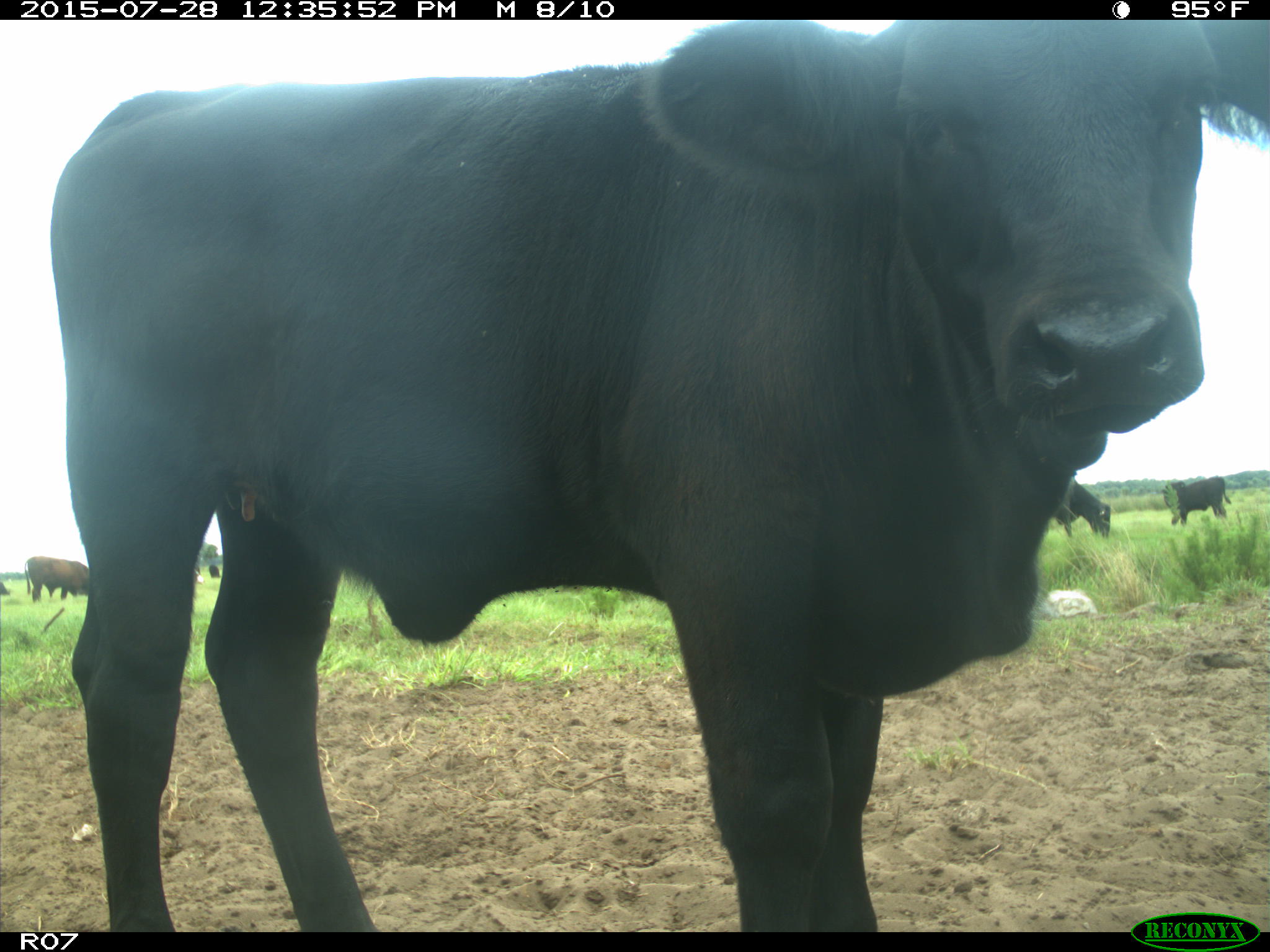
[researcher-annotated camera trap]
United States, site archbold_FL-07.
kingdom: Animalia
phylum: Chordata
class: Mammalia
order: Artiodactyla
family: Bovidae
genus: Bos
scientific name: Bos taurus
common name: domestic cow